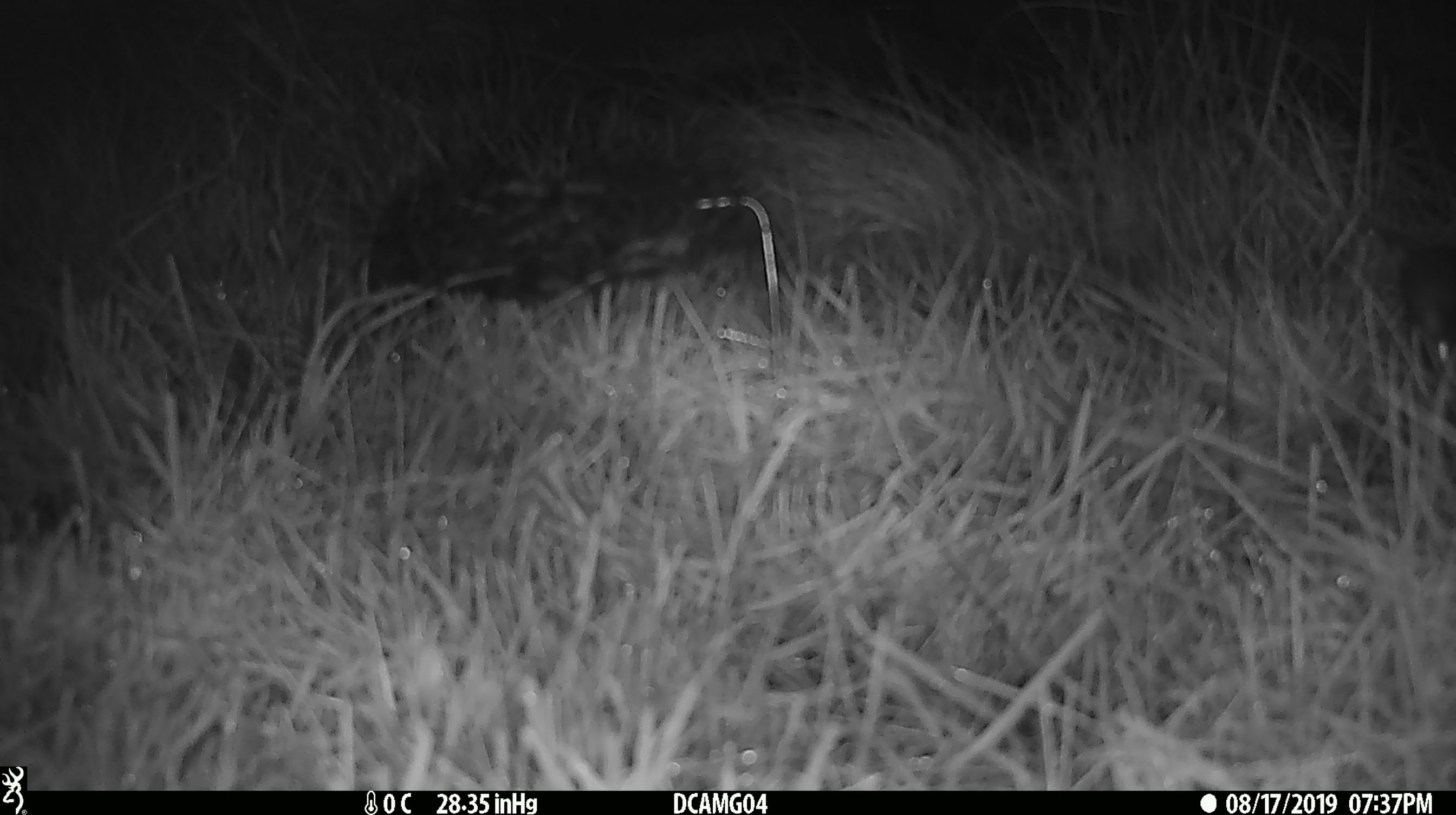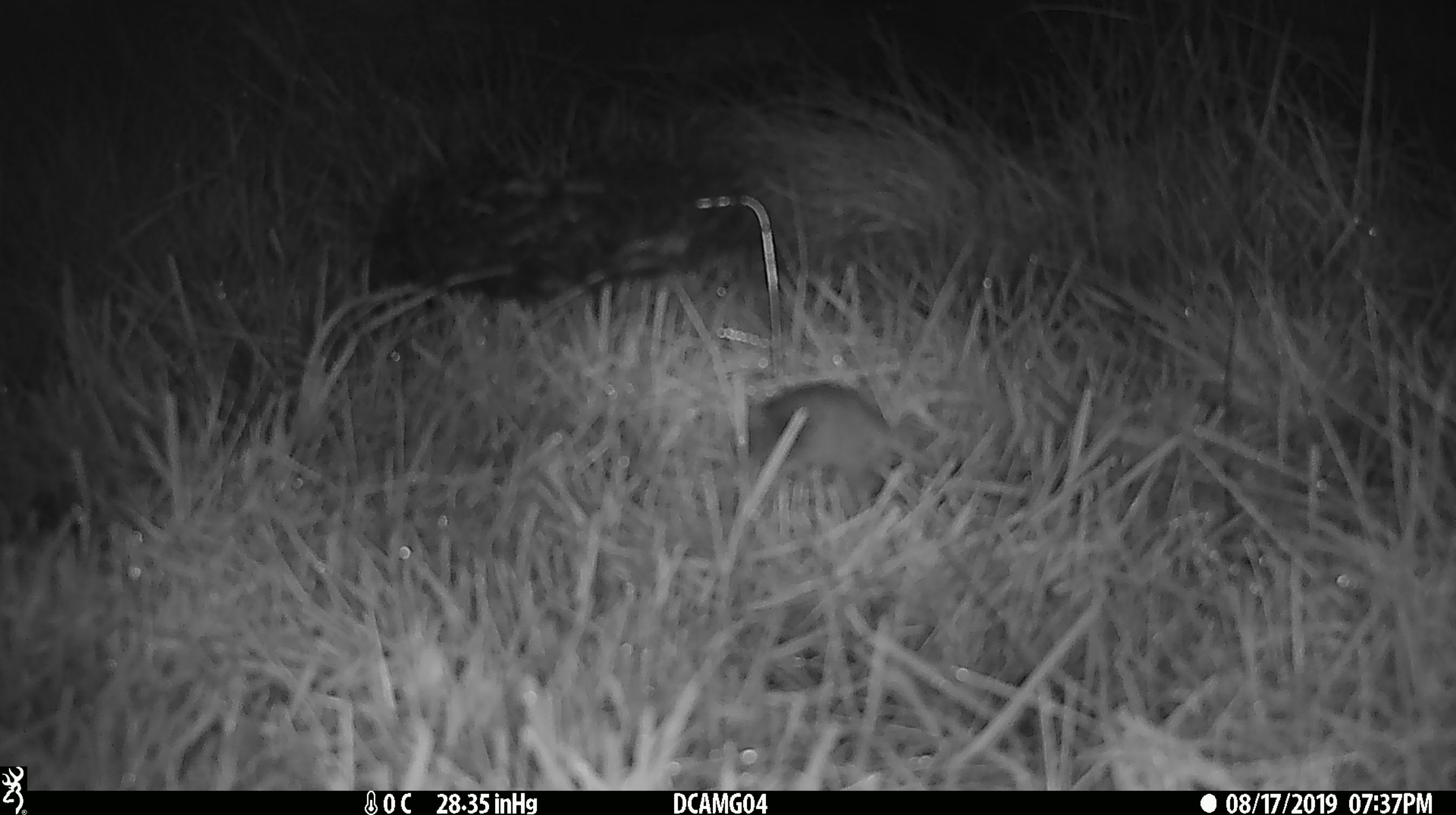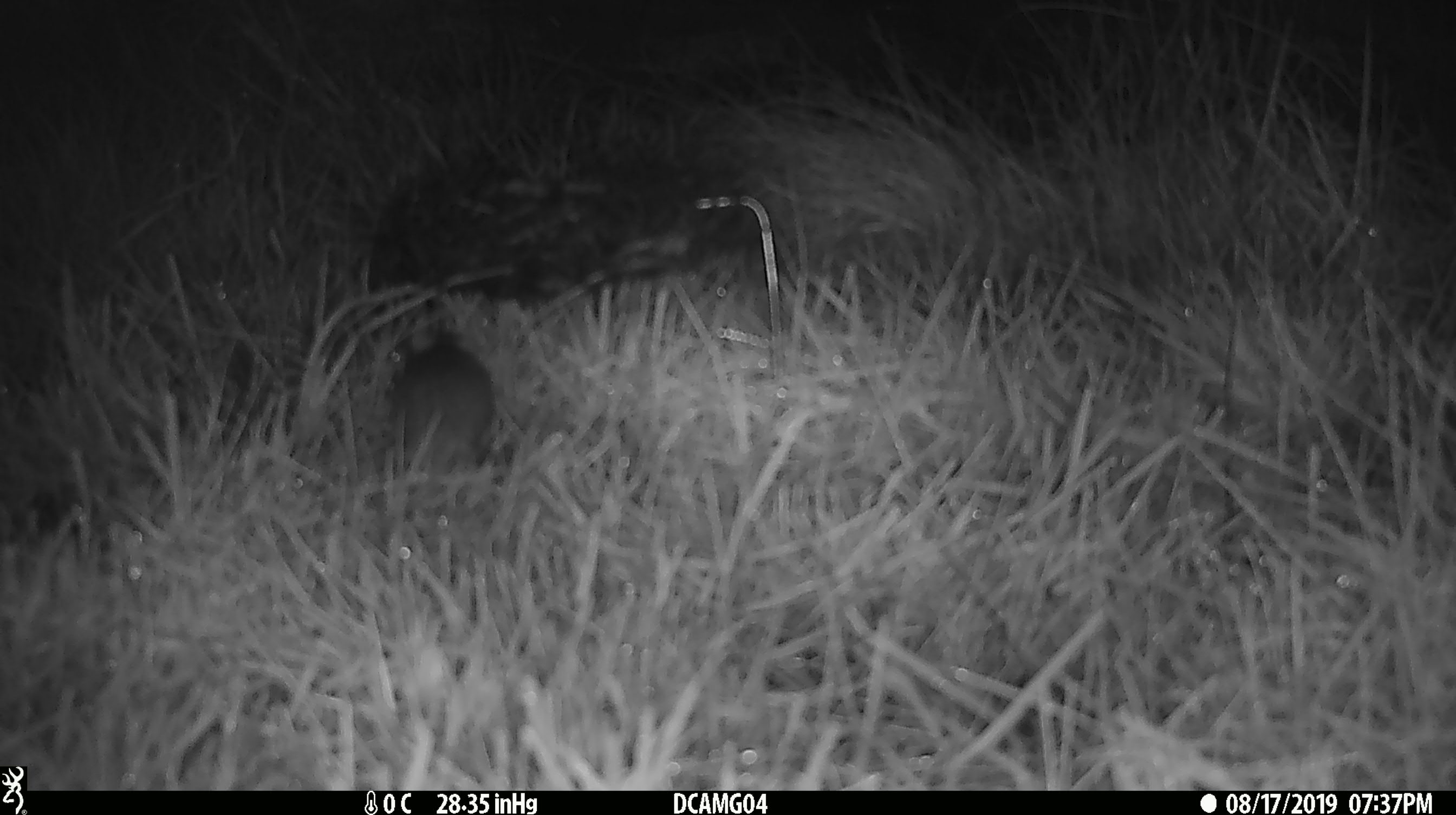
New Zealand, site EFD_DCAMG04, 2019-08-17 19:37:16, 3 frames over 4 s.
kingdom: Animalia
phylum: Chordata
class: Mammalia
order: Rodentia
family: Muridae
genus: Mus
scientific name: Mus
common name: mouse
Mouse (Mus).